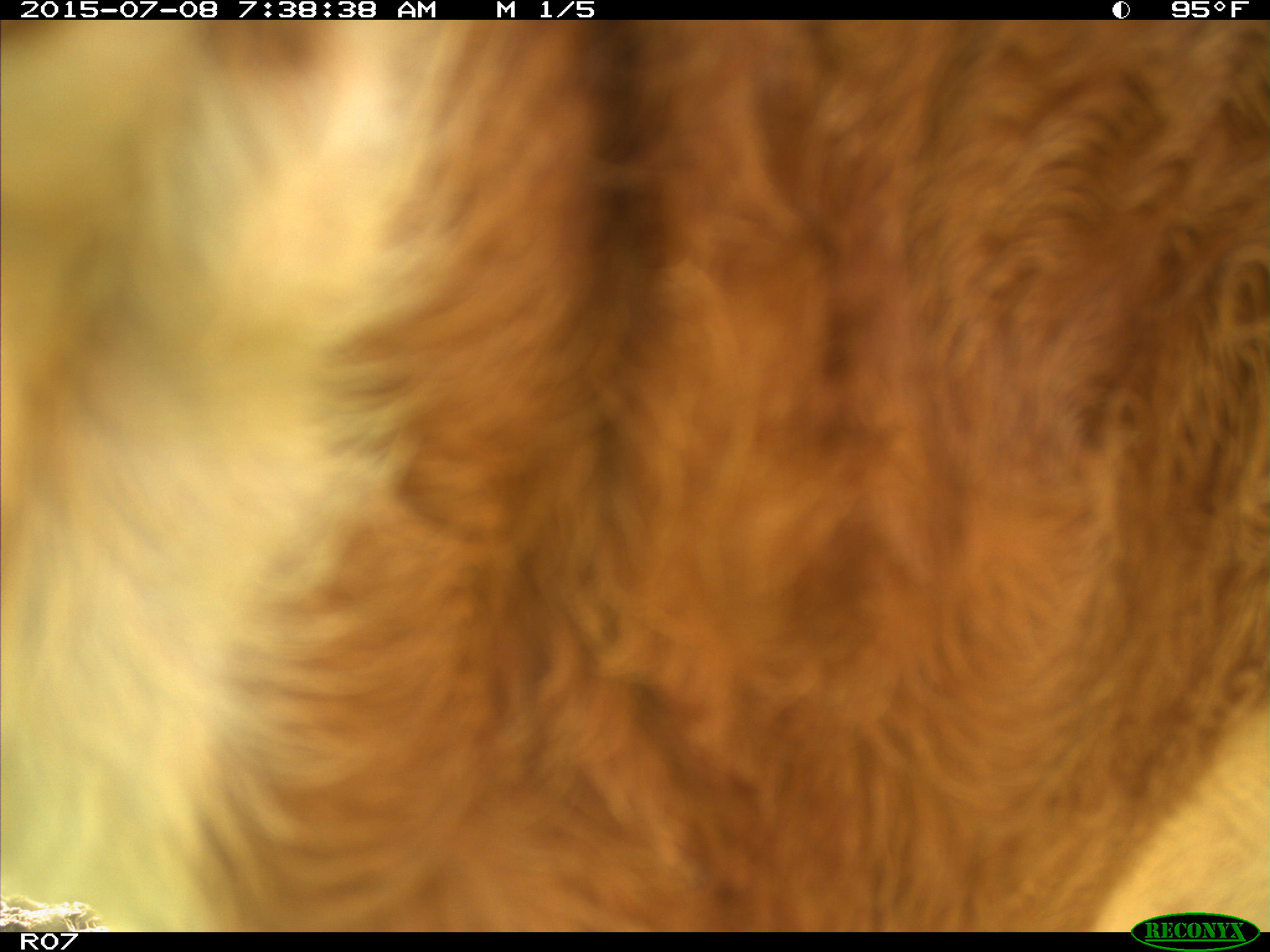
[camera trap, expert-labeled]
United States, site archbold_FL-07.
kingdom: Animalia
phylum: Chordata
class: Mammalia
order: Artiodactyla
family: Bovidae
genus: Bos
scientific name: Bos taurus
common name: domestic cow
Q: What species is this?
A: Bos taurus (domestic cow).